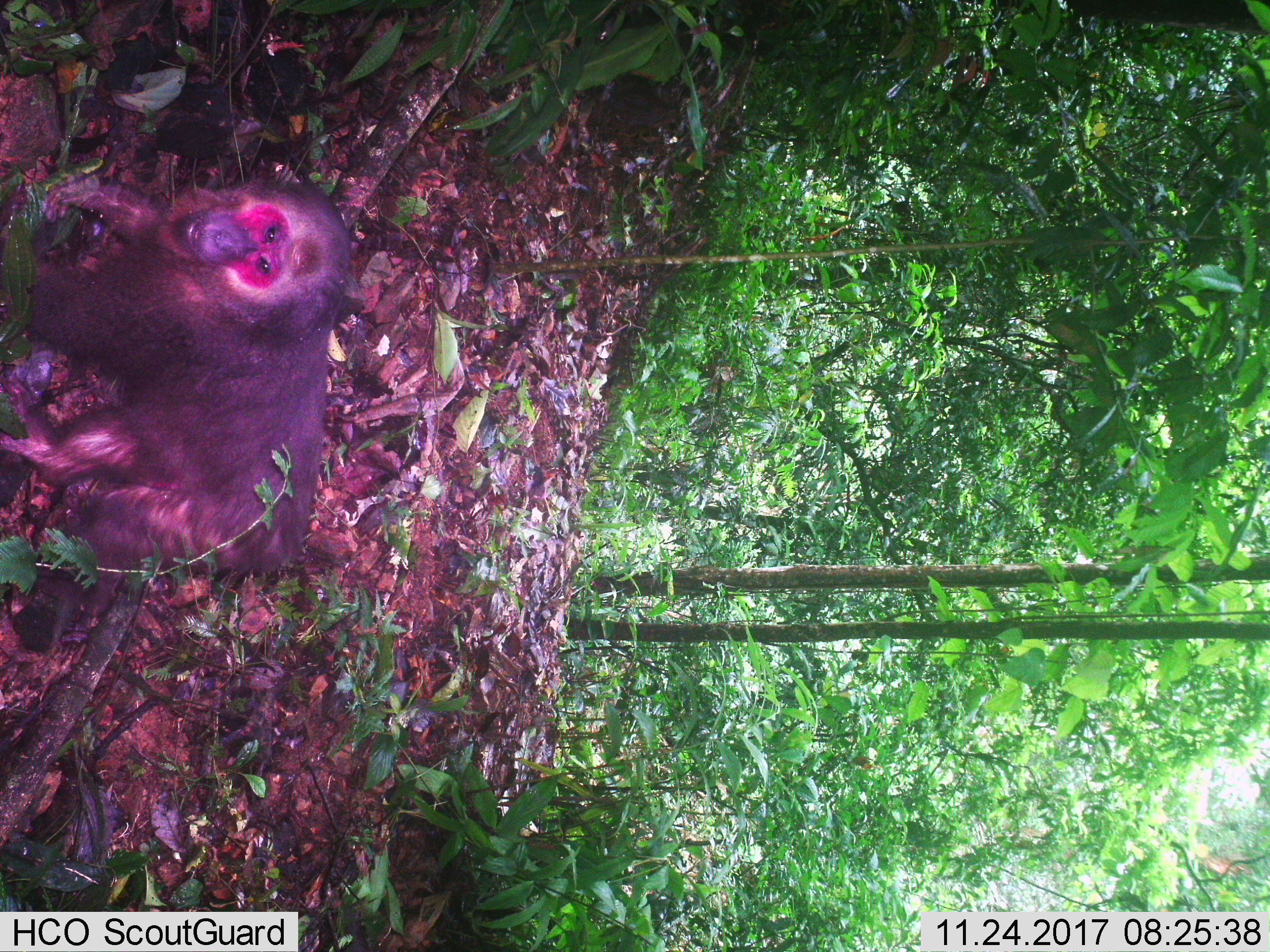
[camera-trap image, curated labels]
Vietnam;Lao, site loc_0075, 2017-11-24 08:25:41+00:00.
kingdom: Animalia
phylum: Chordata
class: Mammalia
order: Primates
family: Cercopithecidae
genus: Macaca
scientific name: Macaca arctoides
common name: stump-tailed macaque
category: stump tailed macaque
Stump tailed macaque (stump-tailed macaque) (Macaca arctoides). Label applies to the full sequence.